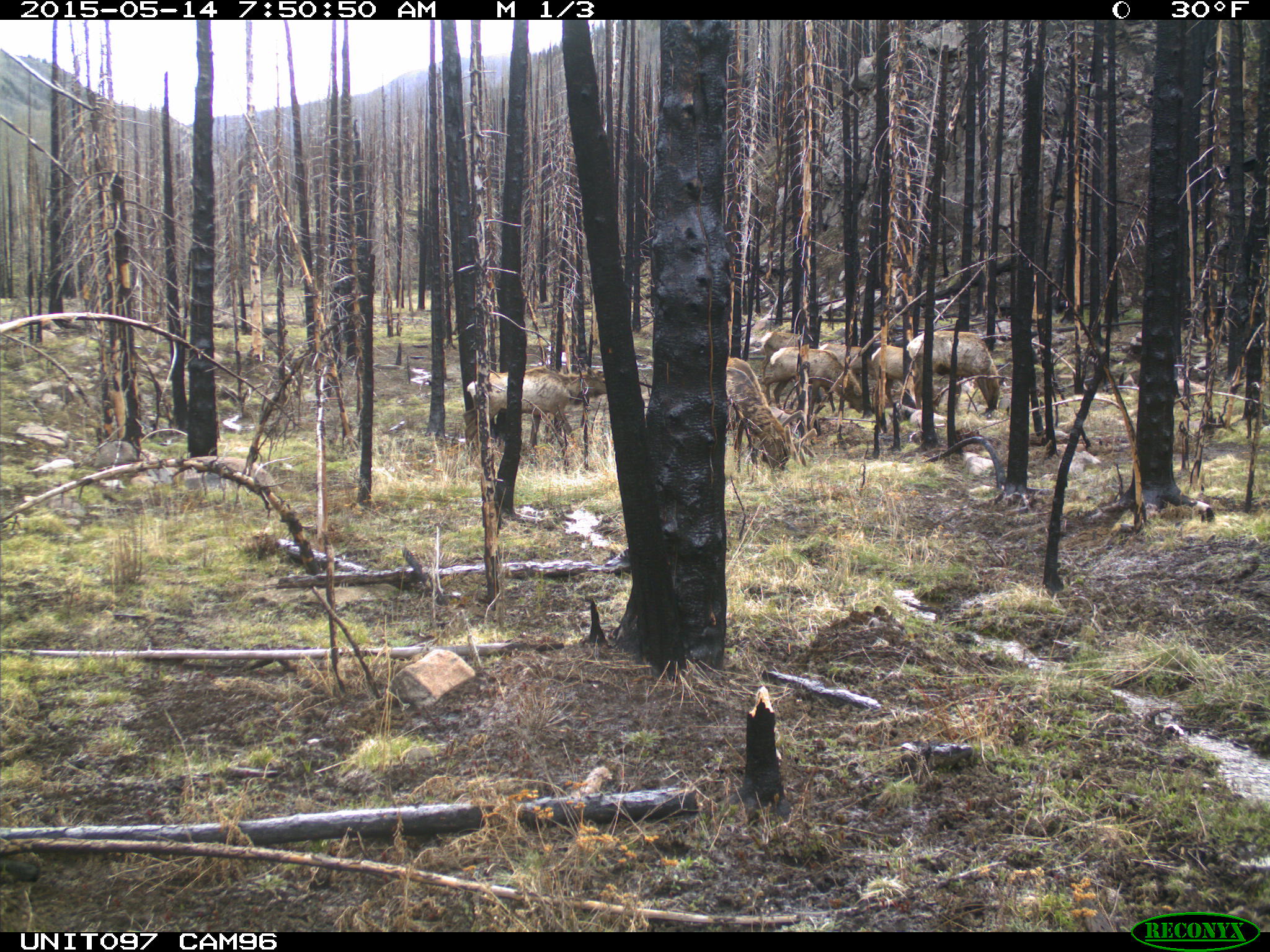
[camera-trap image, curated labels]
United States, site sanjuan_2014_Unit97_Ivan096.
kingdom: Animalia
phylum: Chordata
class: Mammalia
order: Artiodactyla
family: Cervidae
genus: Cervus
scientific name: Cervus elaphus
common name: red deer